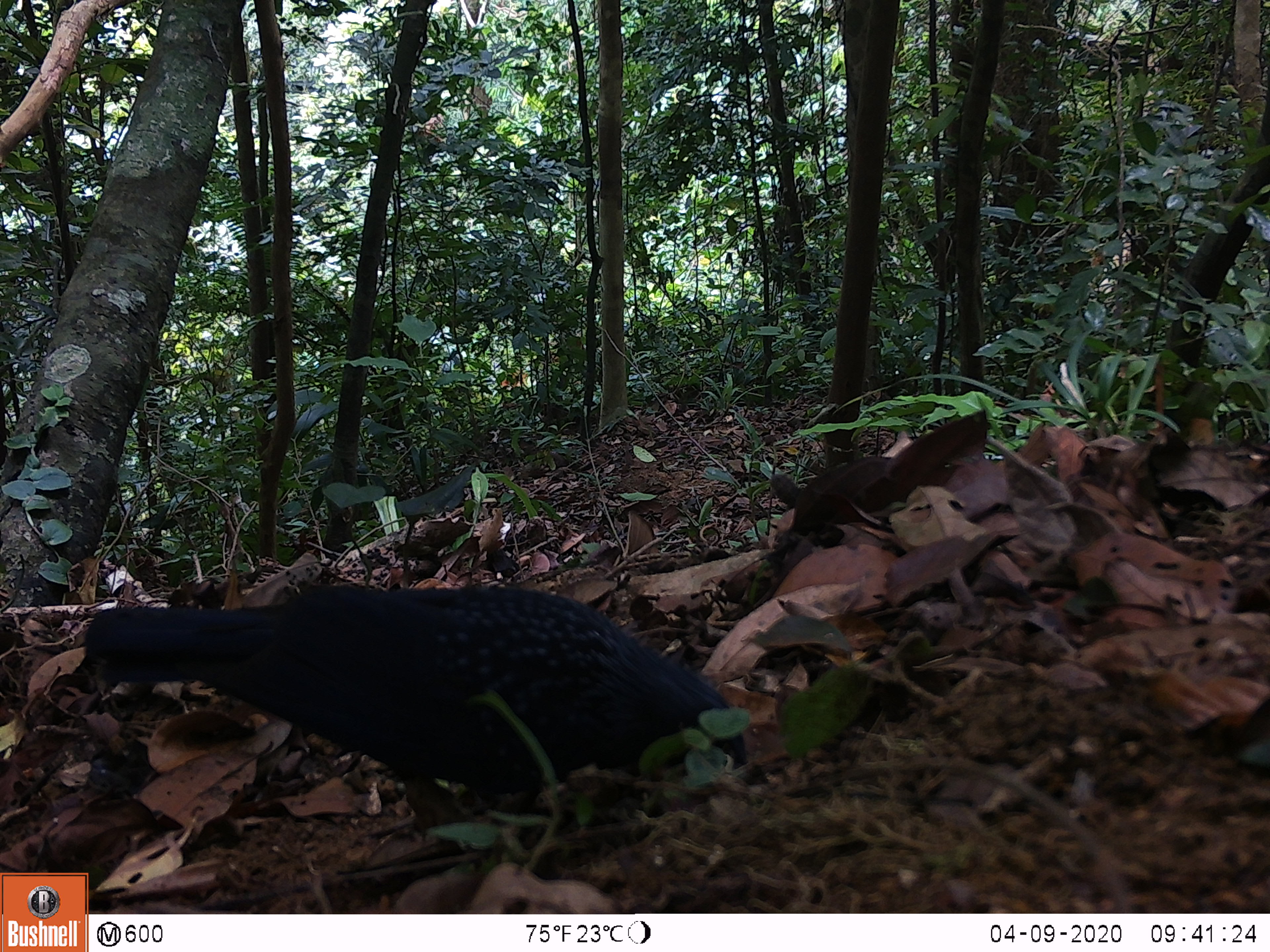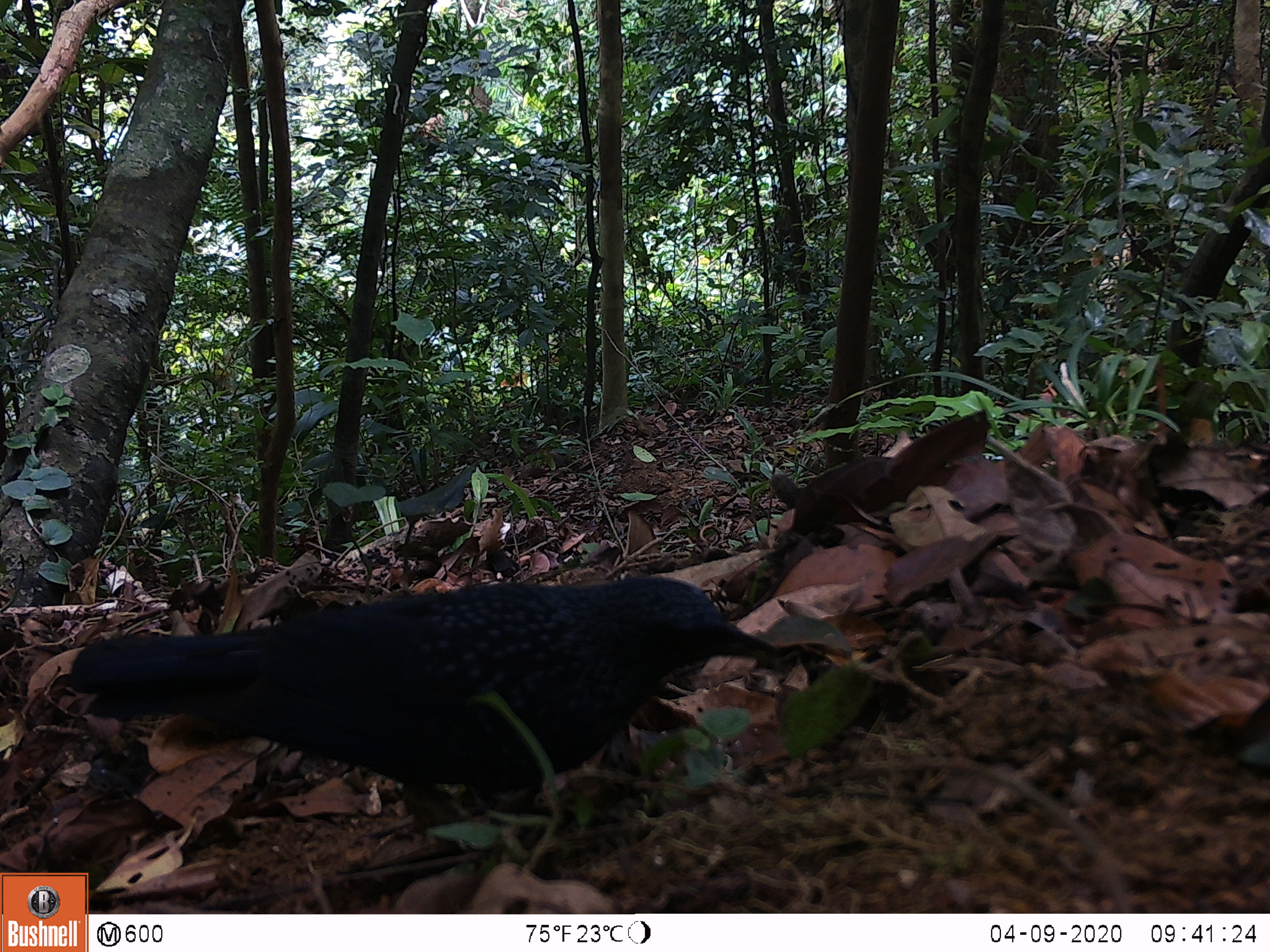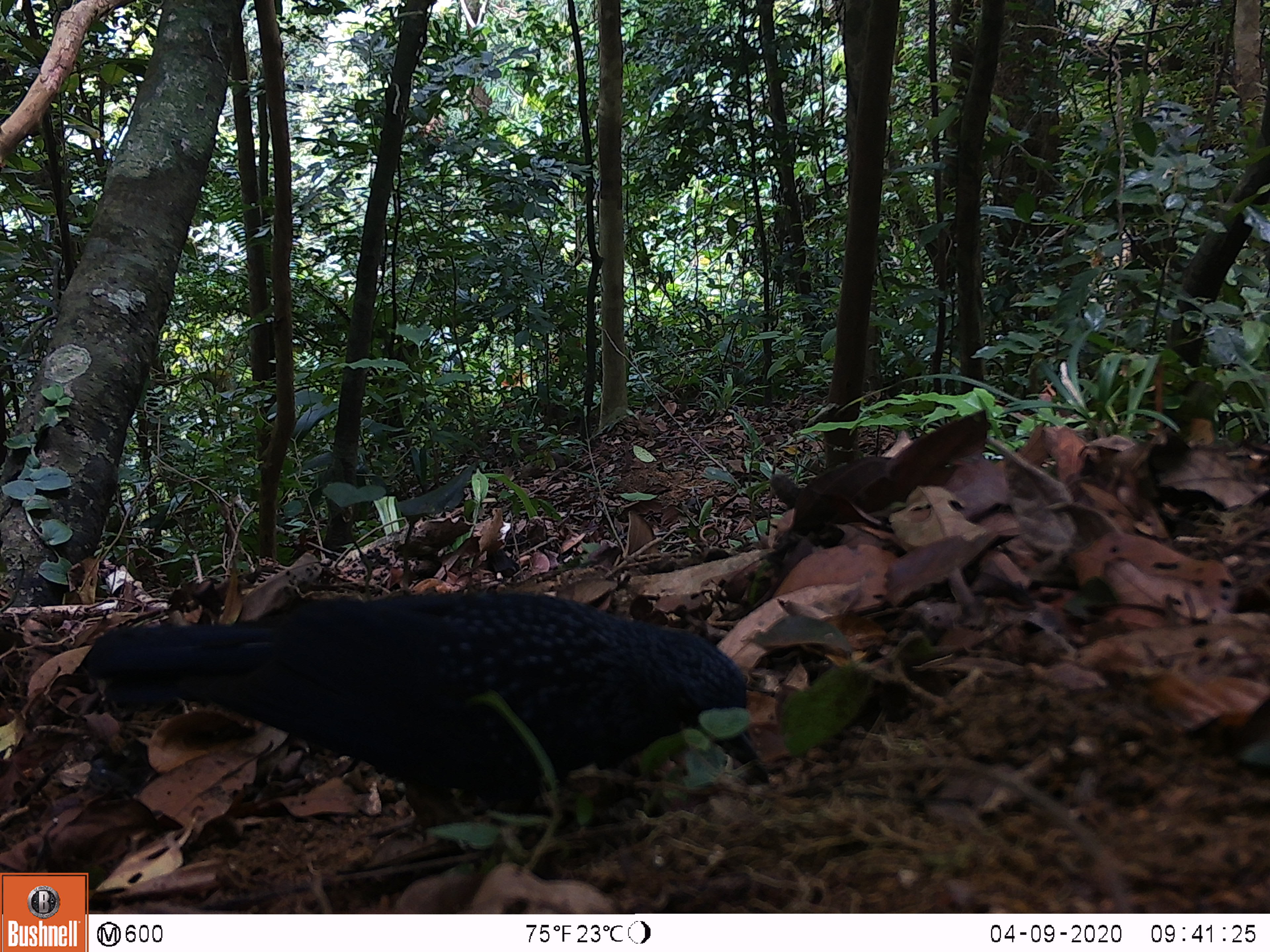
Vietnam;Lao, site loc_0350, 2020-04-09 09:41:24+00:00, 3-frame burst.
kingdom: Animalia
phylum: Chordata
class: Aves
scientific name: Aves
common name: bird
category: unidentified bird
Unidentified bird (bird) (Aves). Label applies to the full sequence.